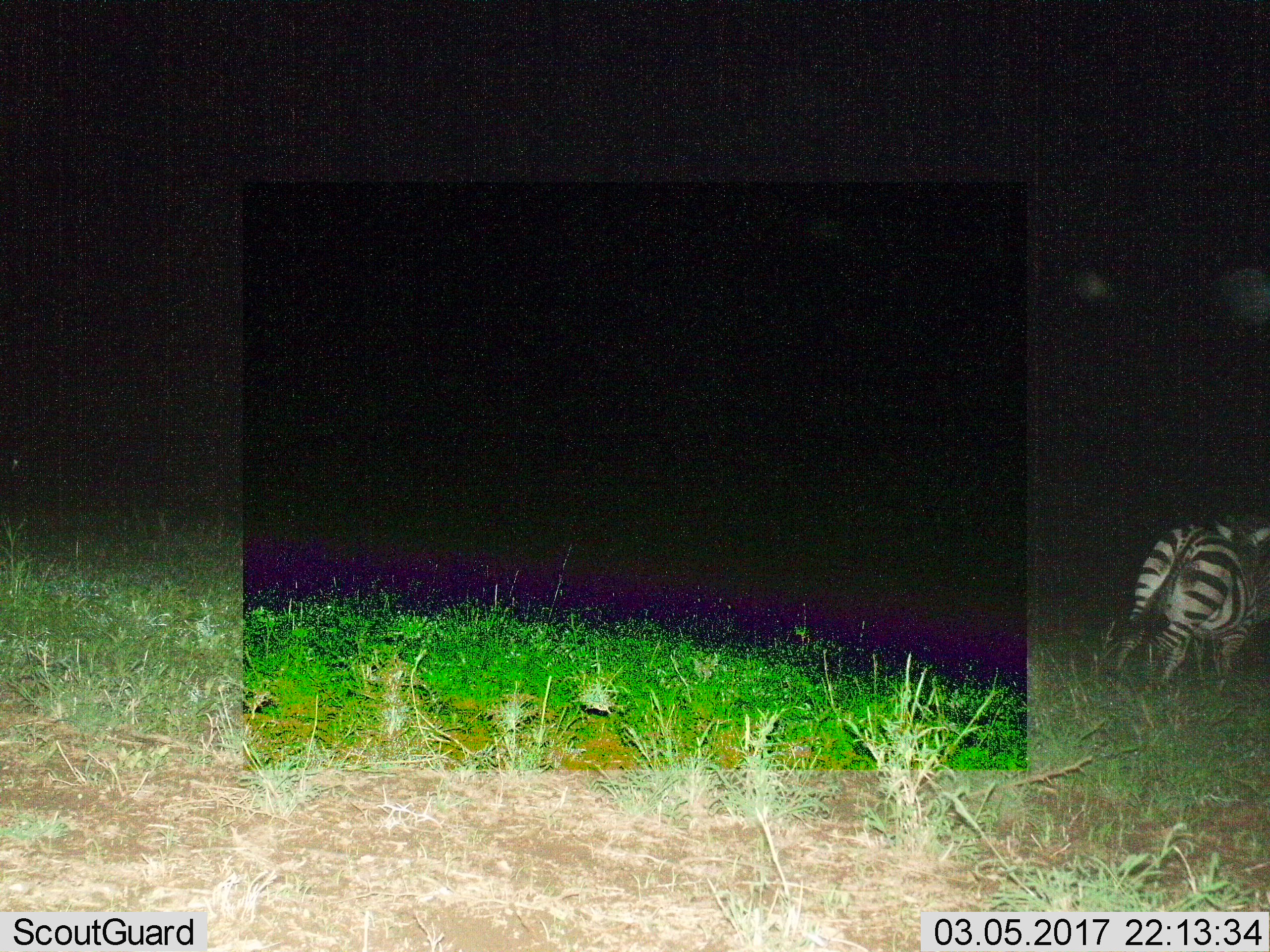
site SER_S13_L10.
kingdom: Animalia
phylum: Chordata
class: Mammalia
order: Perissodactyla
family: Equidae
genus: Equus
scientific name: Equus quagga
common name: plains zebra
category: zebraplains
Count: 1.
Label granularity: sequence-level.